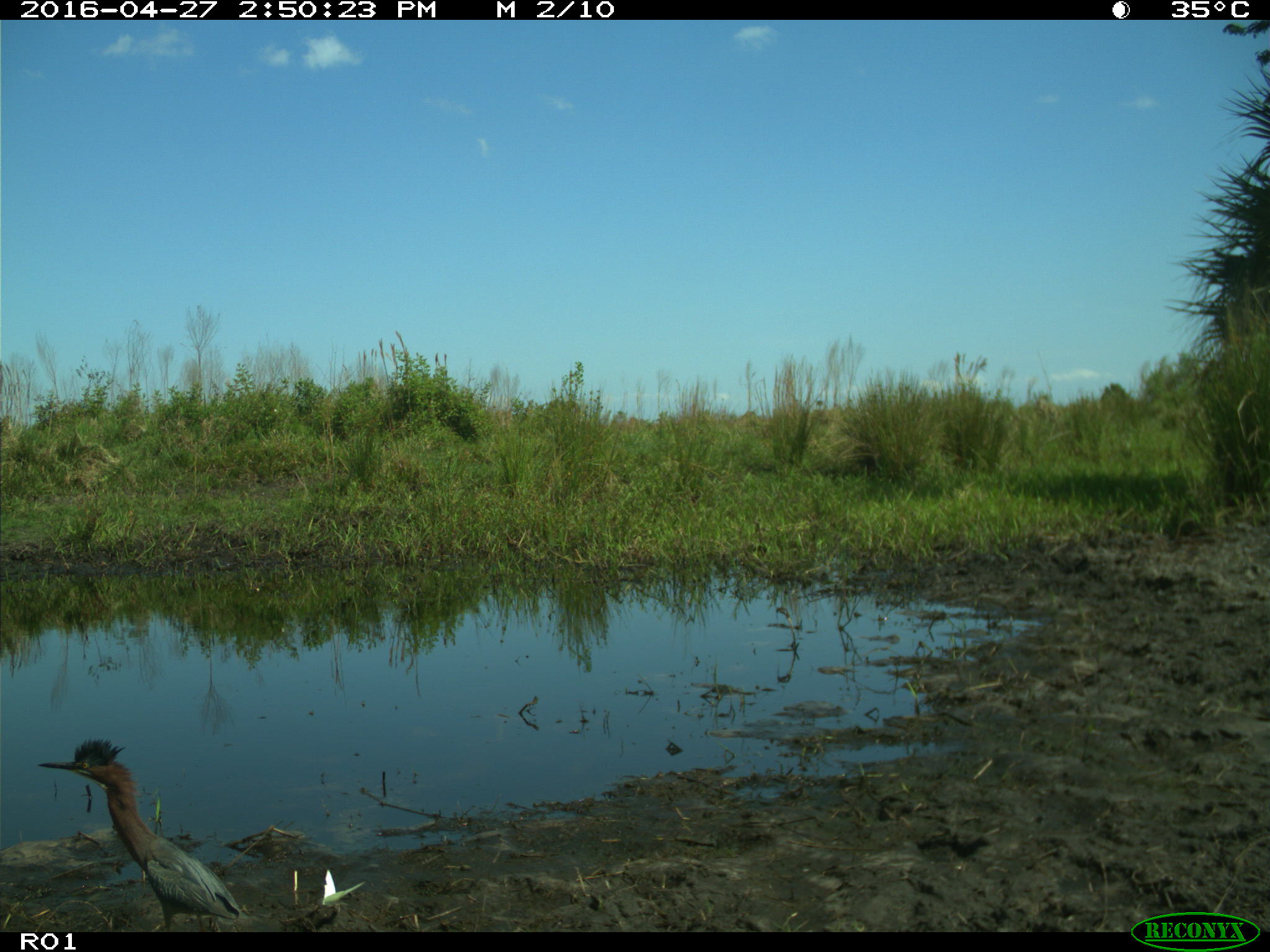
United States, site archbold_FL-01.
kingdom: Animalia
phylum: Chordata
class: Aves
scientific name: Aves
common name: birds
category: unidentified bird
Unidentified bird (birds) (Aves).